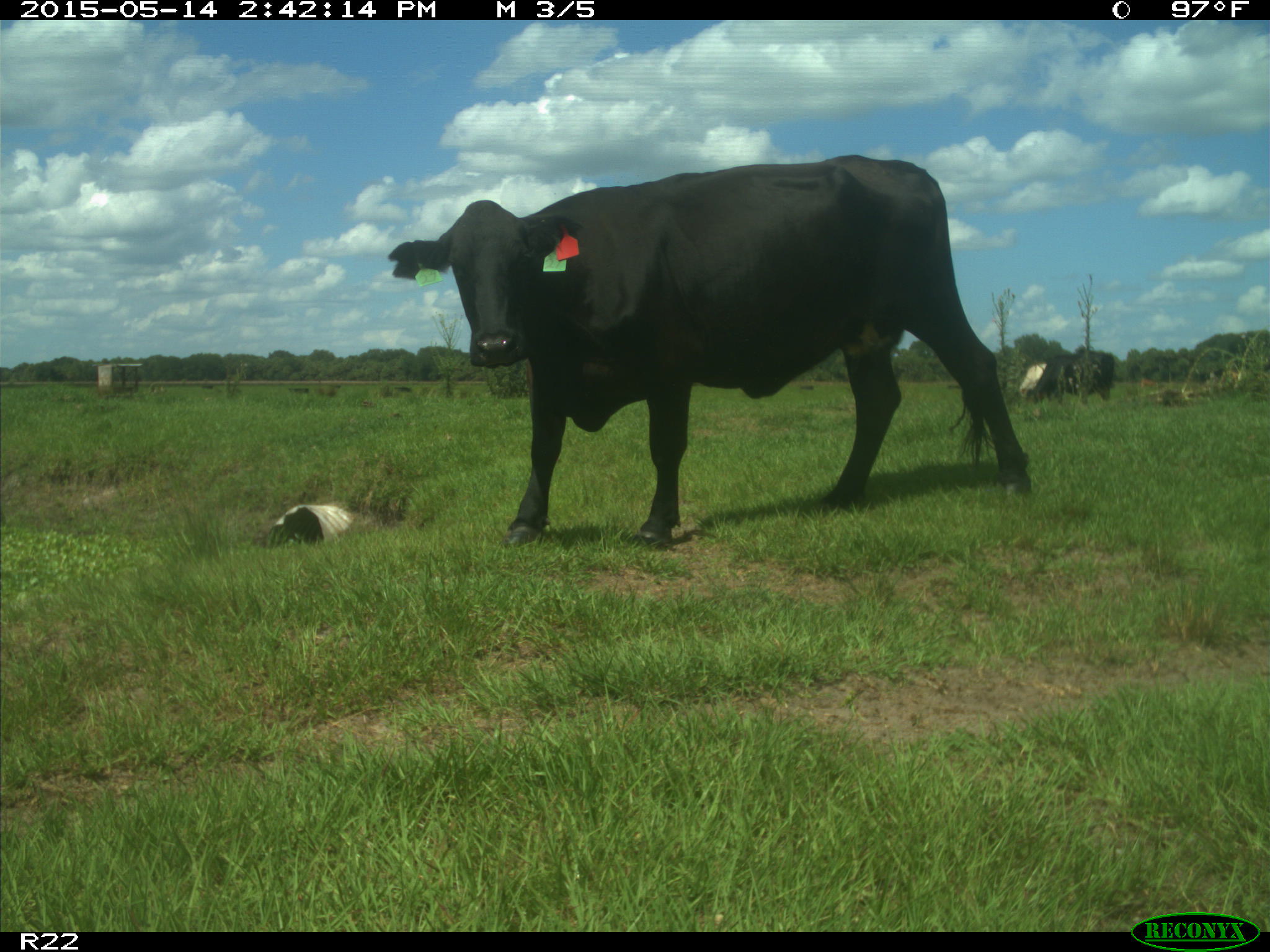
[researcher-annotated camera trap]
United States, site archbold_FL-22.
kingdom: Animalia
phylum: Chordata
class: Mammalia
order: Artiodactyla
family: Bovidae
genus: Bos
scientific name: Bos taurus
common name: domestic cow